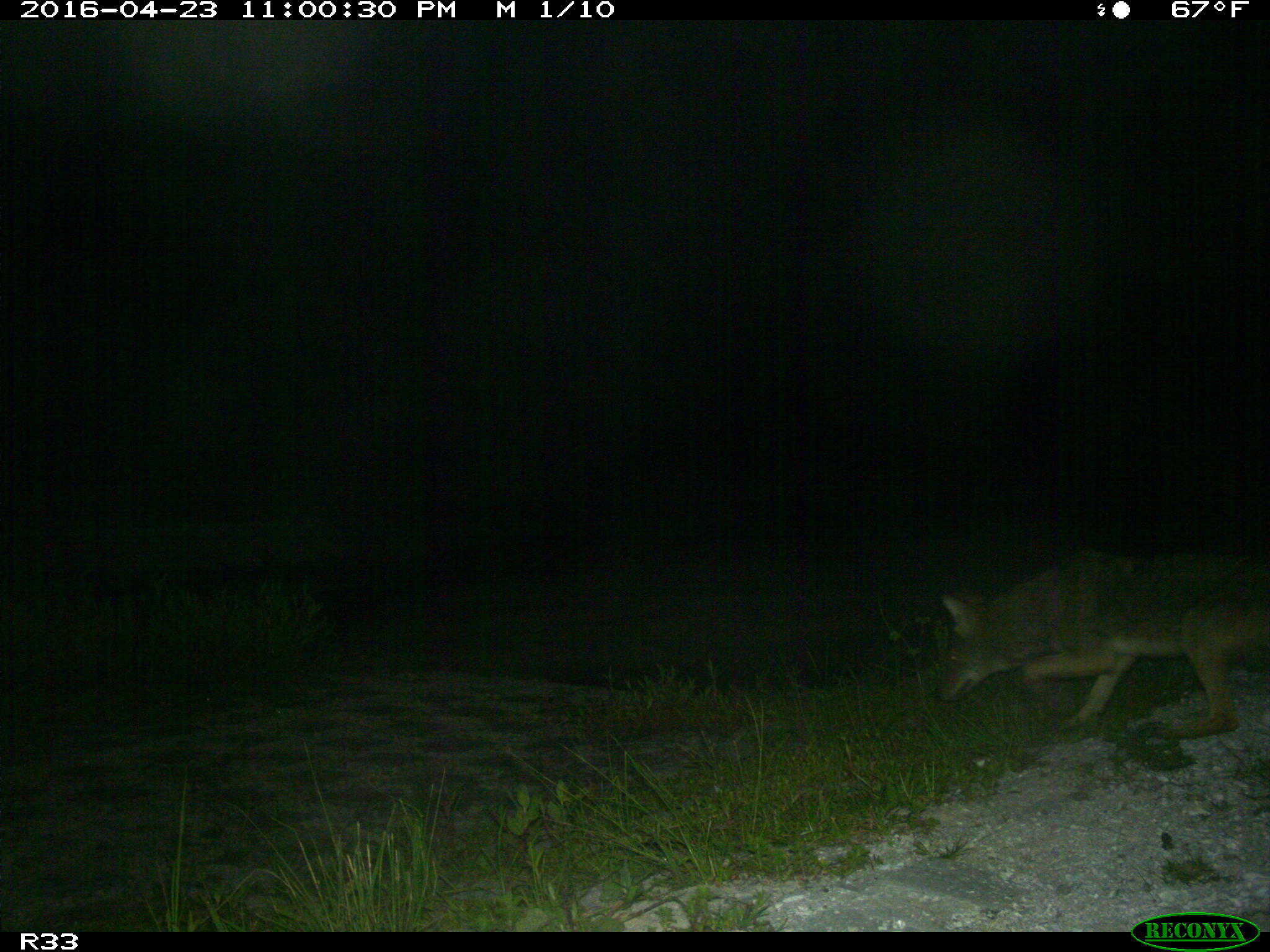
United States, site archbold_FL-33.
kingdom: Animalia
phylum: Chordata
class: Mammalia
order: Carnivora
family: Canidae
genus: Canis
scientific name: Canis latrans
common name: coyote